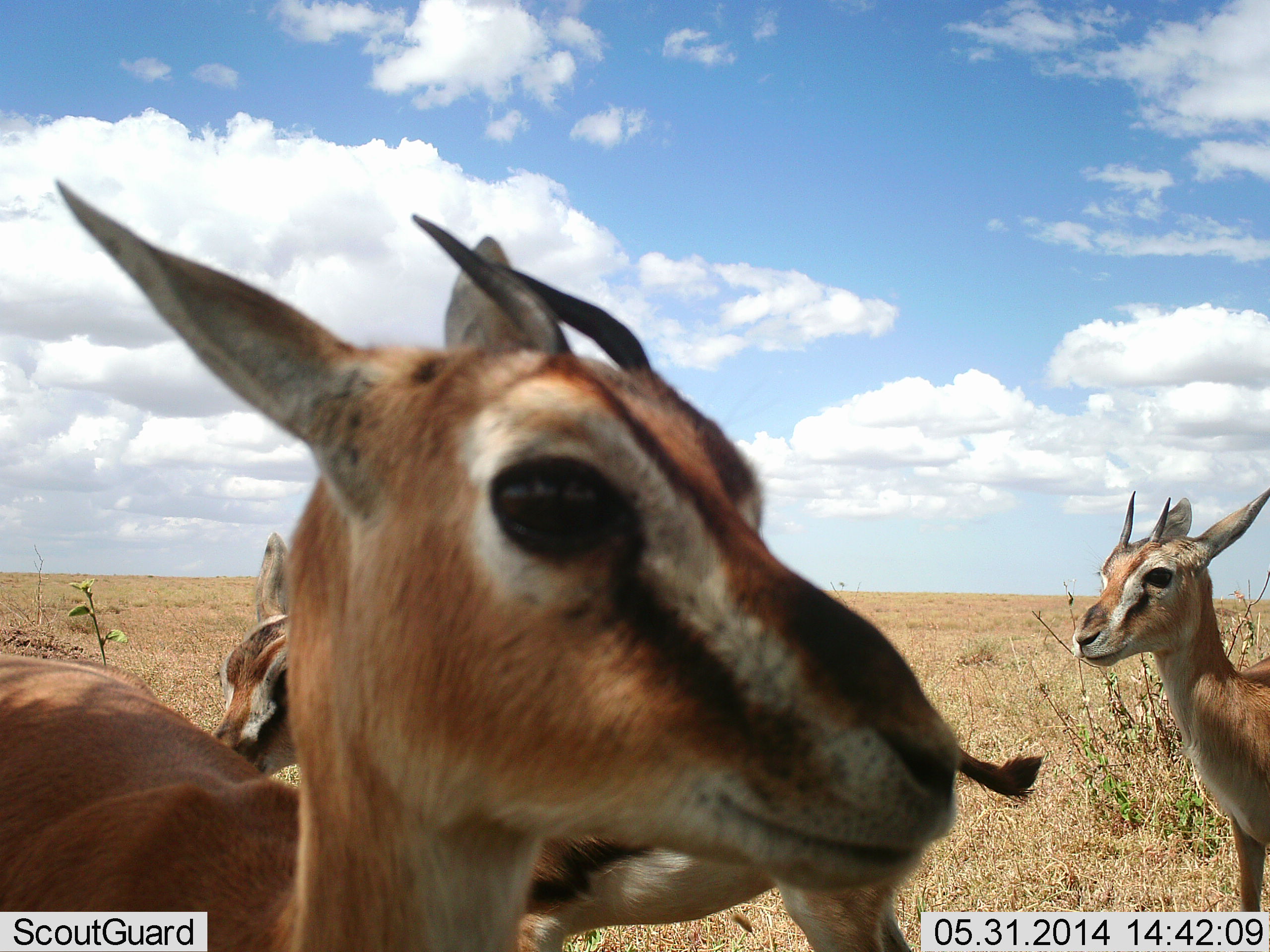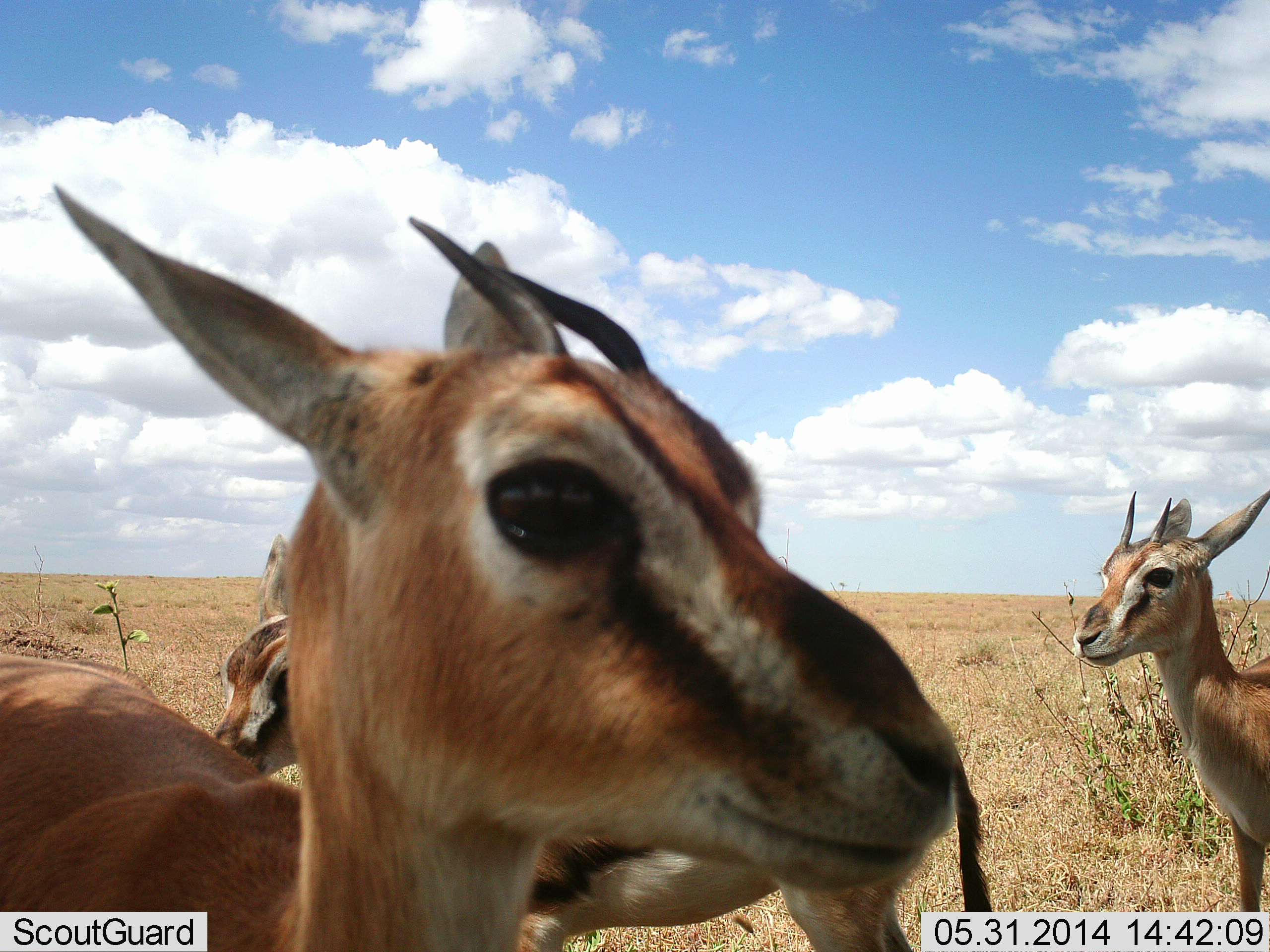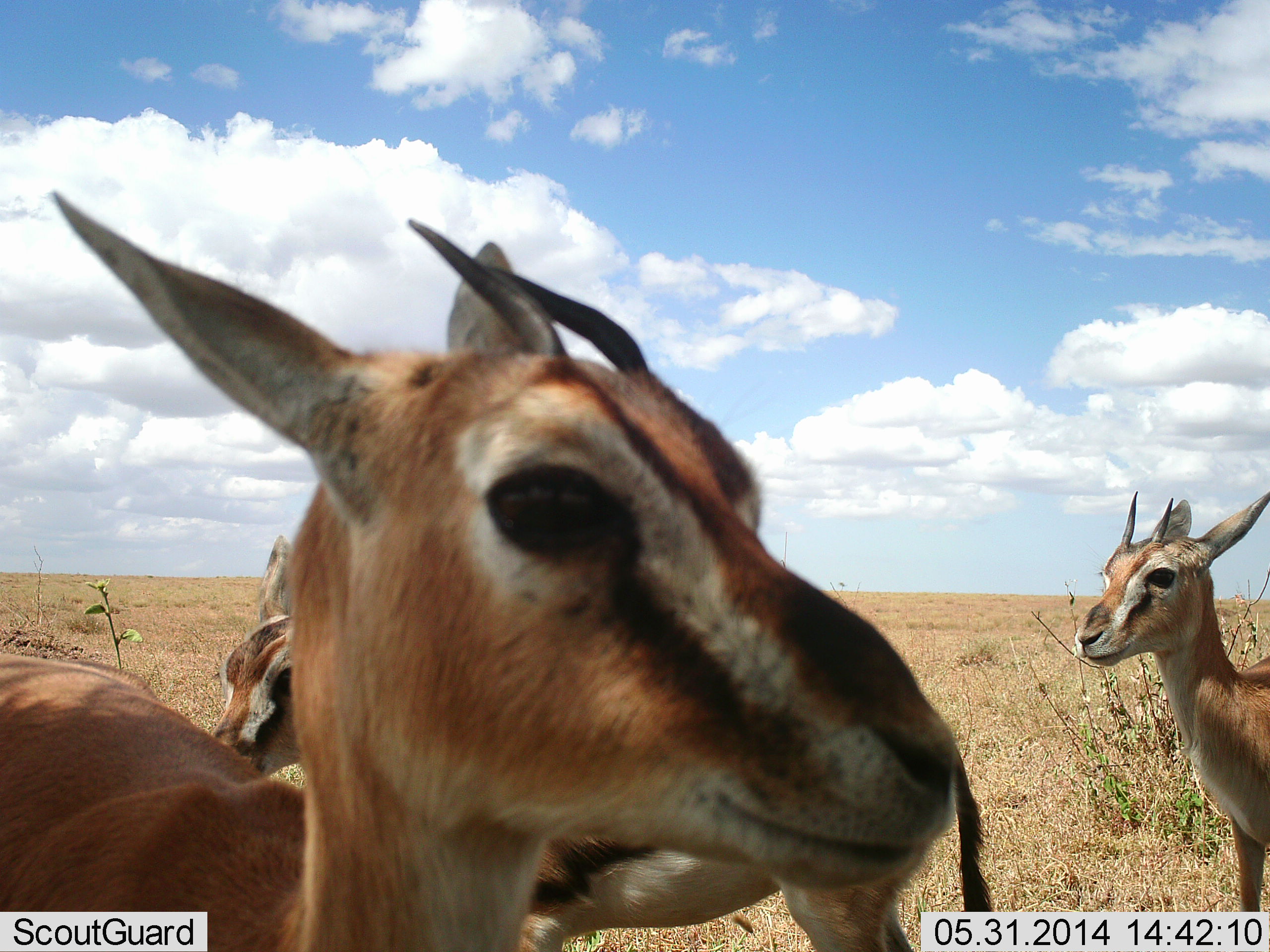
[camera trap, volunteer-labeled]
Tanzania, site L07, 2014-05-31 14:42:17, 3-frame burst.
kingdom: Animalia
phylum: Chordata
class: Mammalia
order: Artiodactyla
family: Bovidae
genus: Eudorcas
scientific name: Eudorcas thomsonii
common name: thomson's gazelle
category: gazellethomsons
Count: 3.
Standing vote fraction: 100%.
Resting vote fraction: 10%.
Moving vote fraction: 0%.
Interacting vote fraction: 0%.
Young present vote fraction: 10%.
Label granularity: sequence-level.